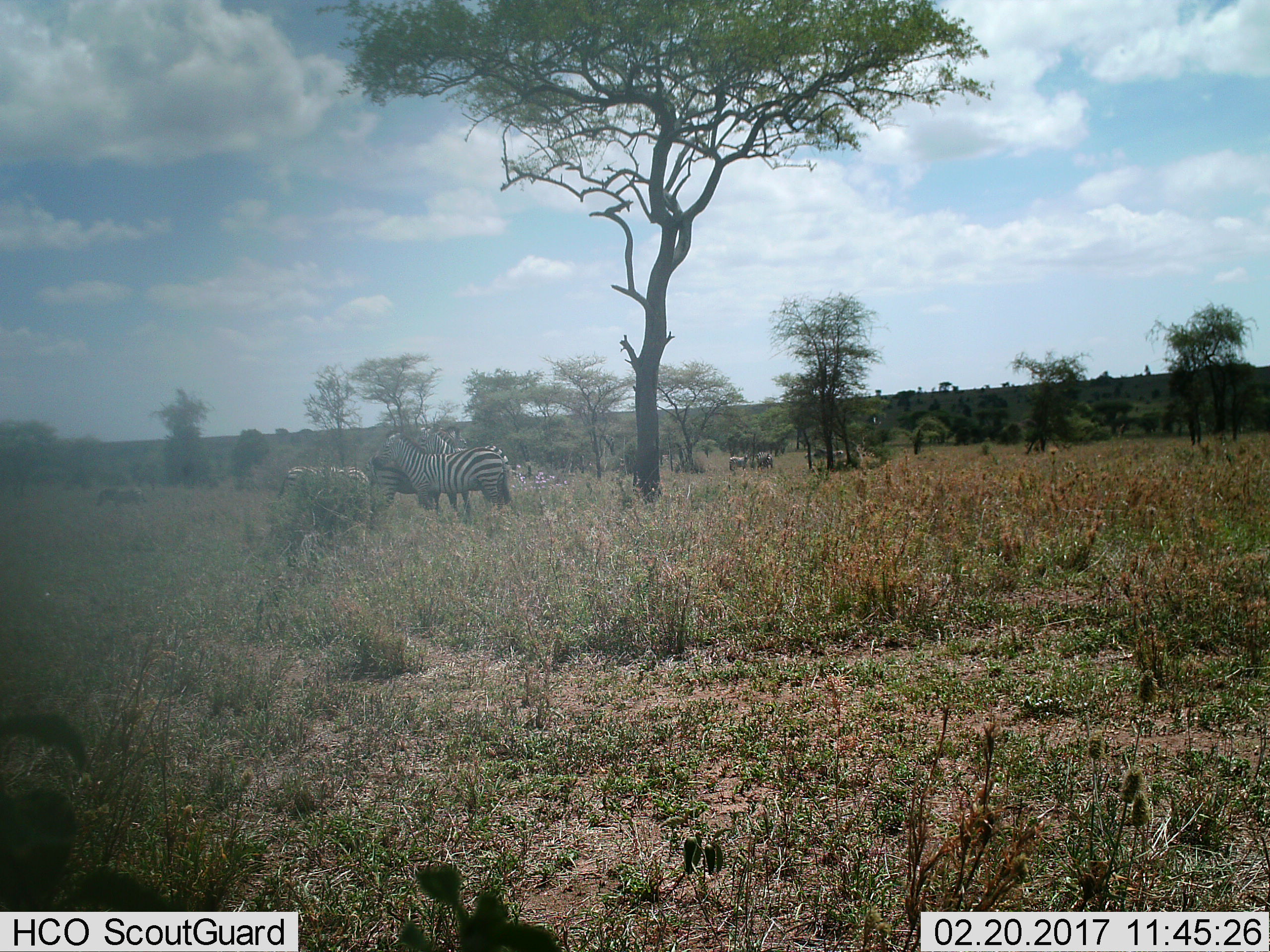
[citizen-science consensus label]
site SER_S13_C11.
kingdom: Animalia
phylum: Chordata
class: Mammalia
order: Perissodactyla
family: Equidae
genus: Equus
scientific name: Equus quagga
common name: plains zebra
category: zebraplains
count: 8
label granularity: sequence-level